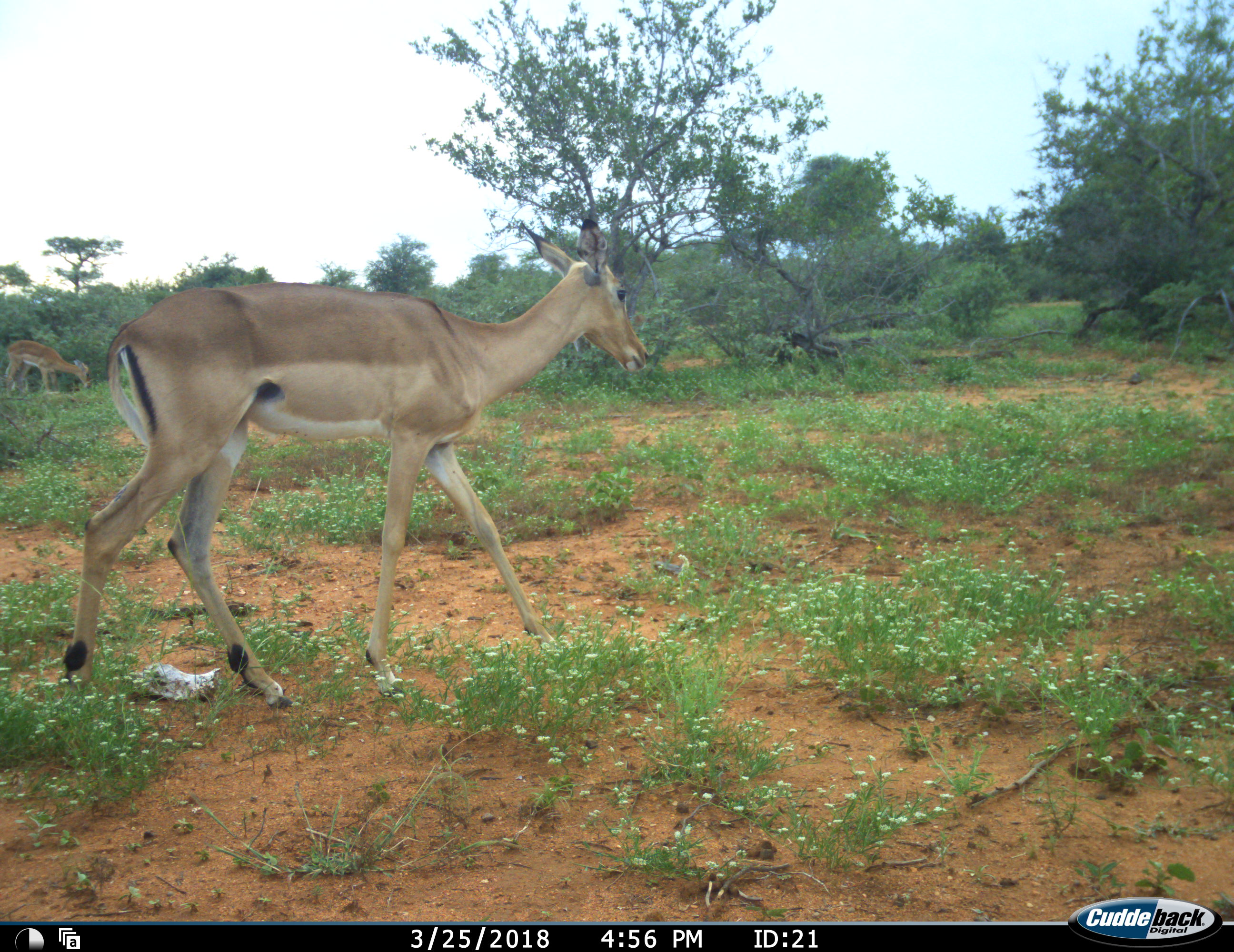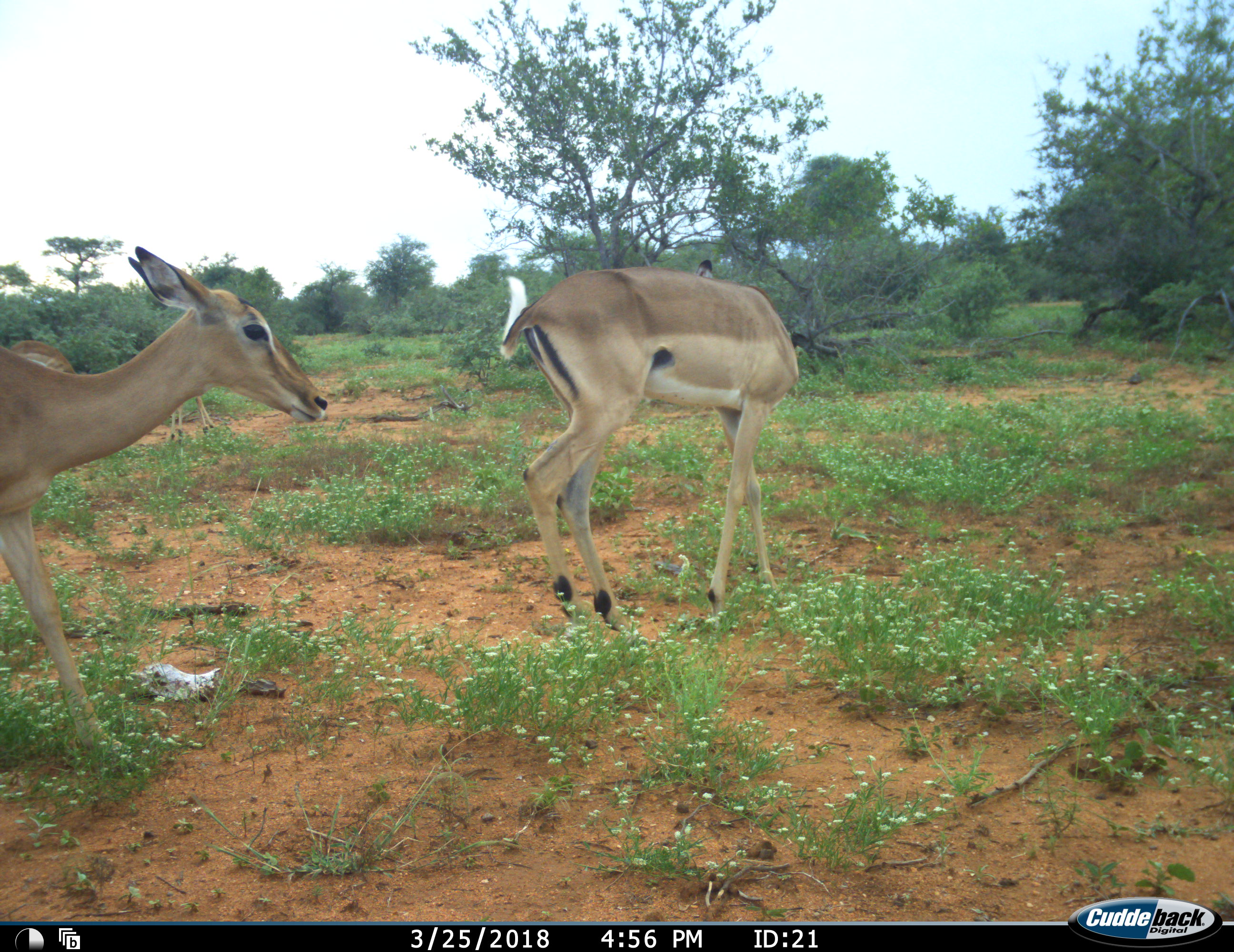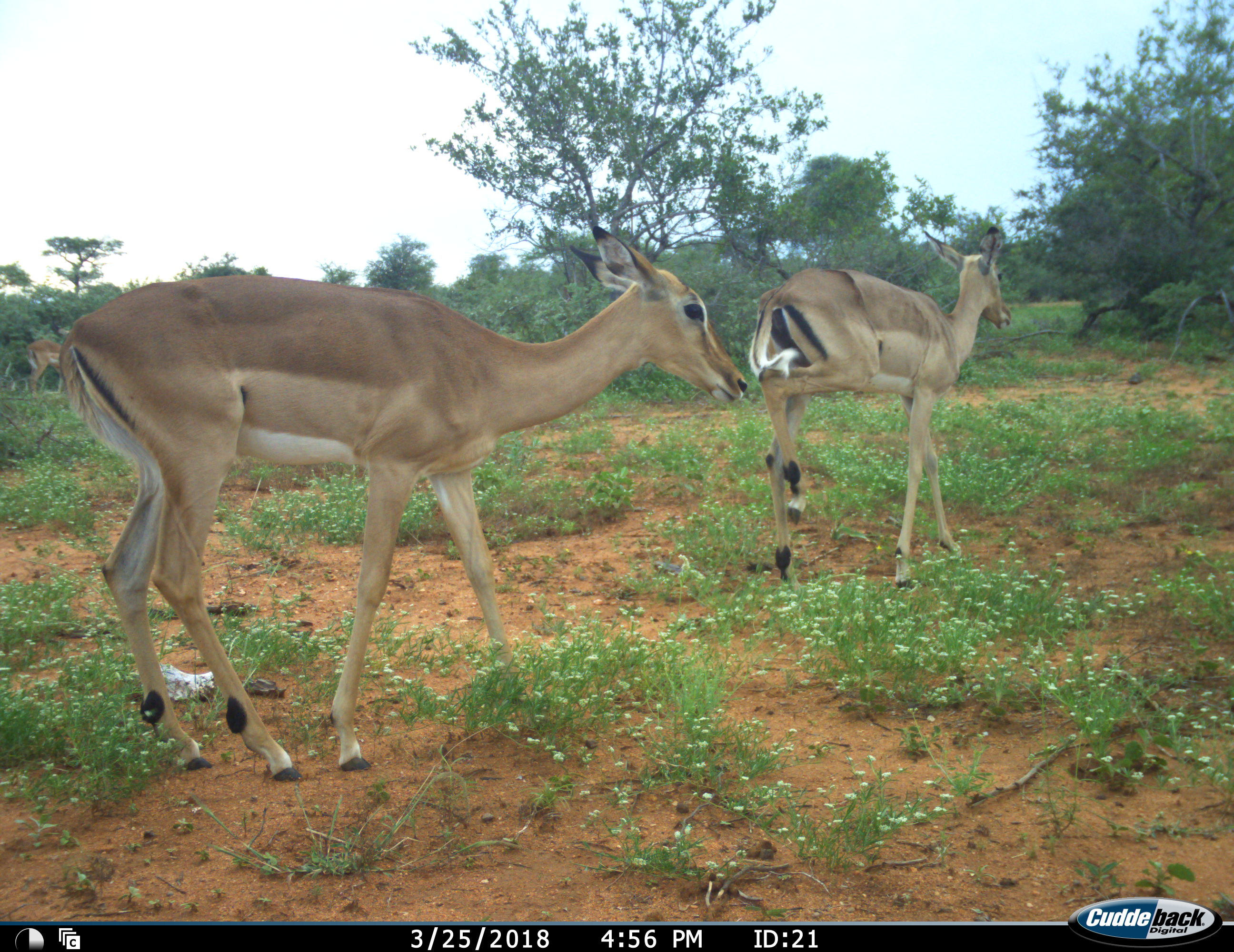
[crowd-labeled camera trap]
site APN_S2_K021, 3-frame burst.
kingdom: Animalia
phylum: Chordata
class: Mammalia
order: Artiodactyla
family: Bovidae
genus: Aepyceros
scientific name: Aepyceros melampus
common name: impala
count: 3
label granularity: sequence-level